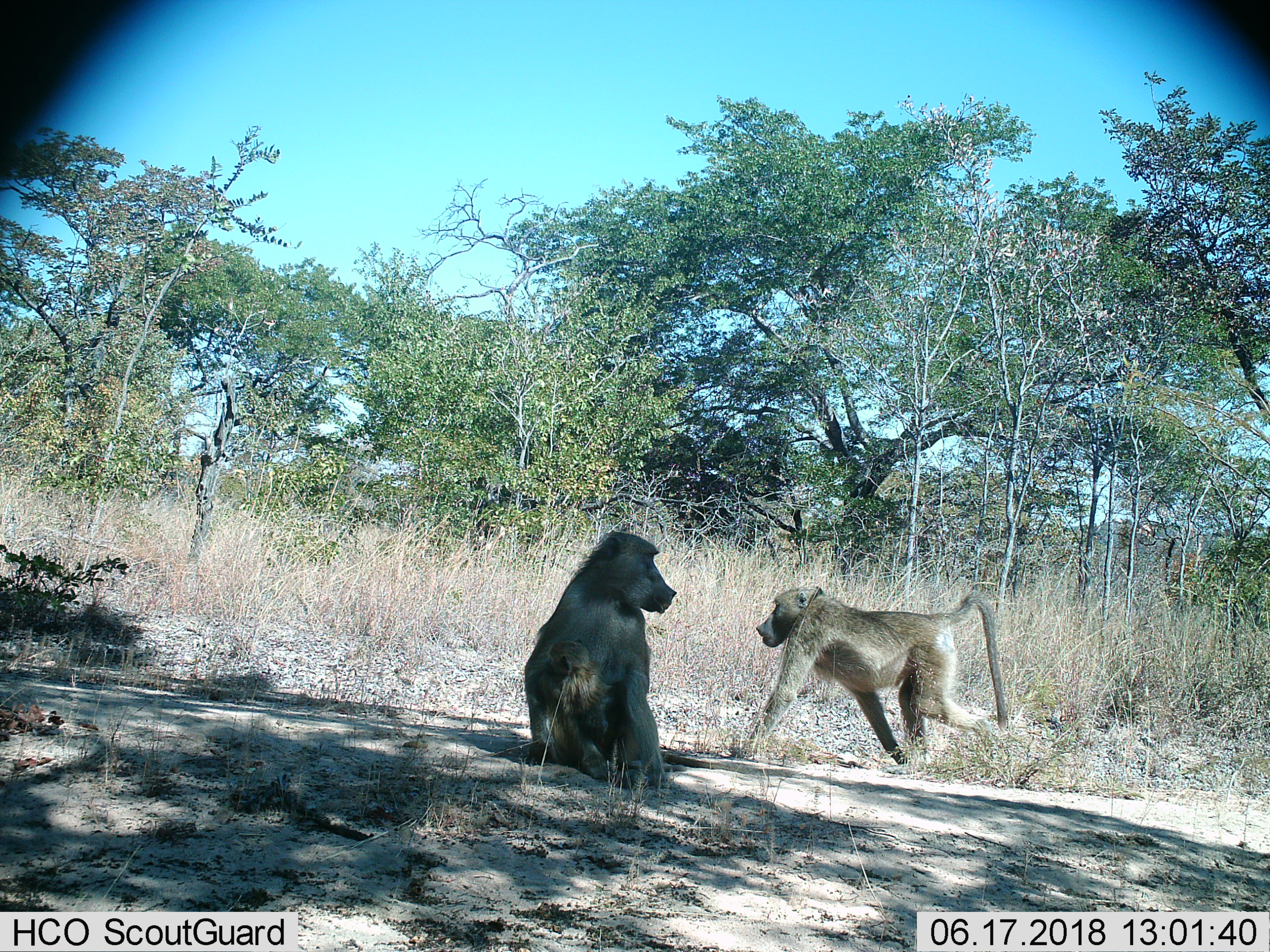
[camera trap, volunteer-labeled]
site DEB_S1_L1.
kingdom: Animalia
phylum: Chordata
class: Mammalia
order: Primates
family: Cercopithecidae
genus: Papio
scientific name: Papio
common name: baboon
Baboon (Papio), count 2. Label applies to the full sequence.